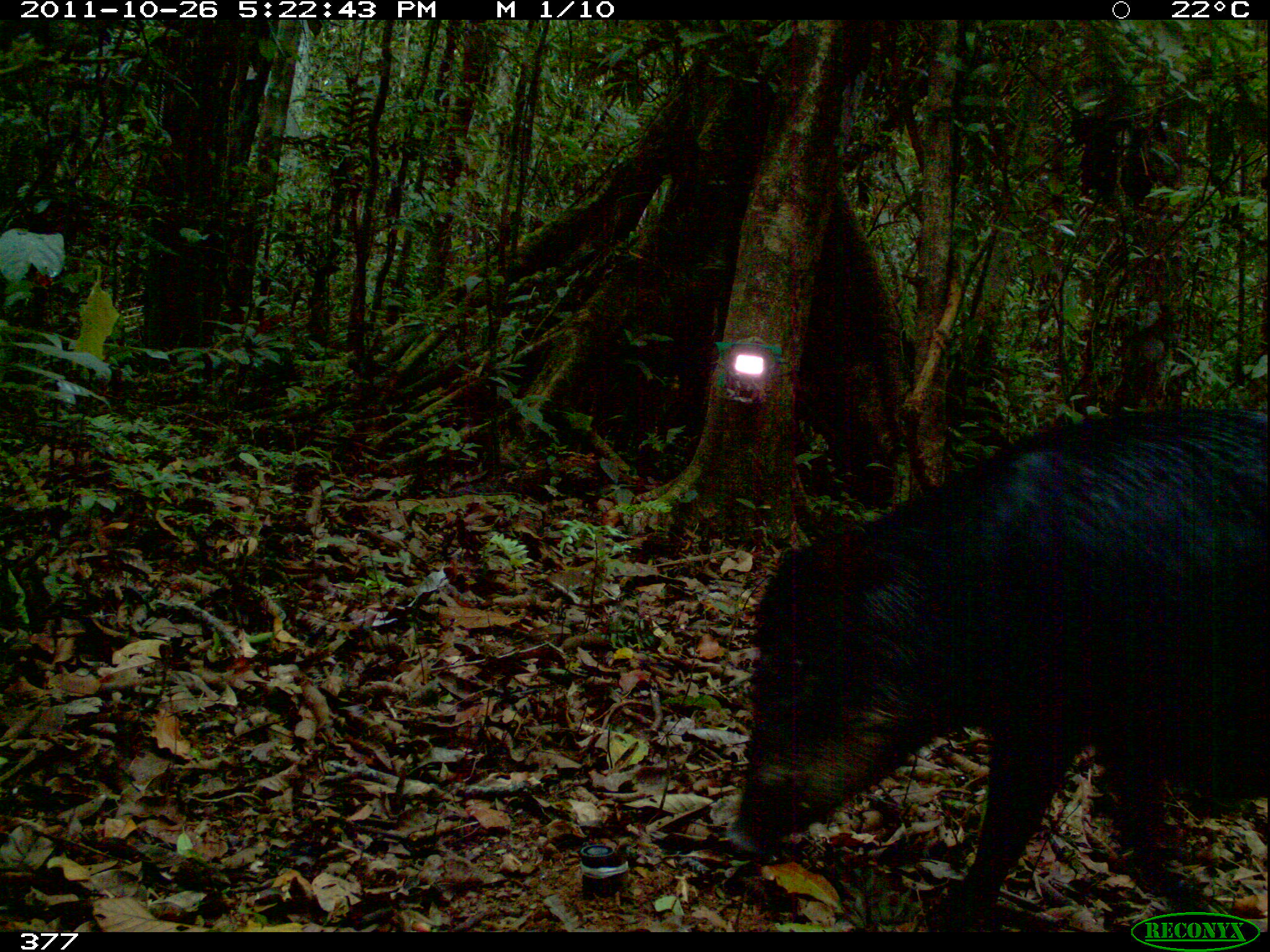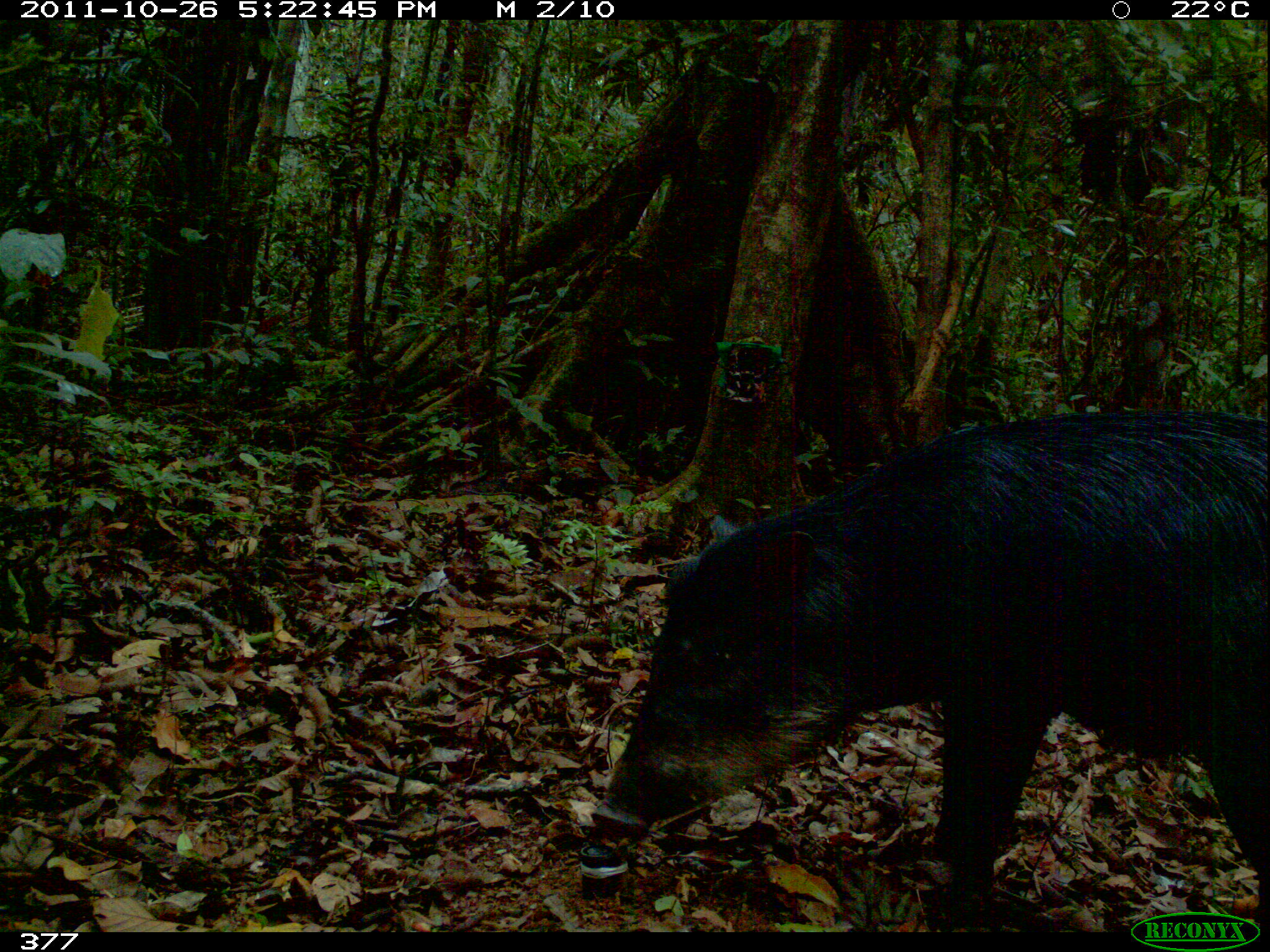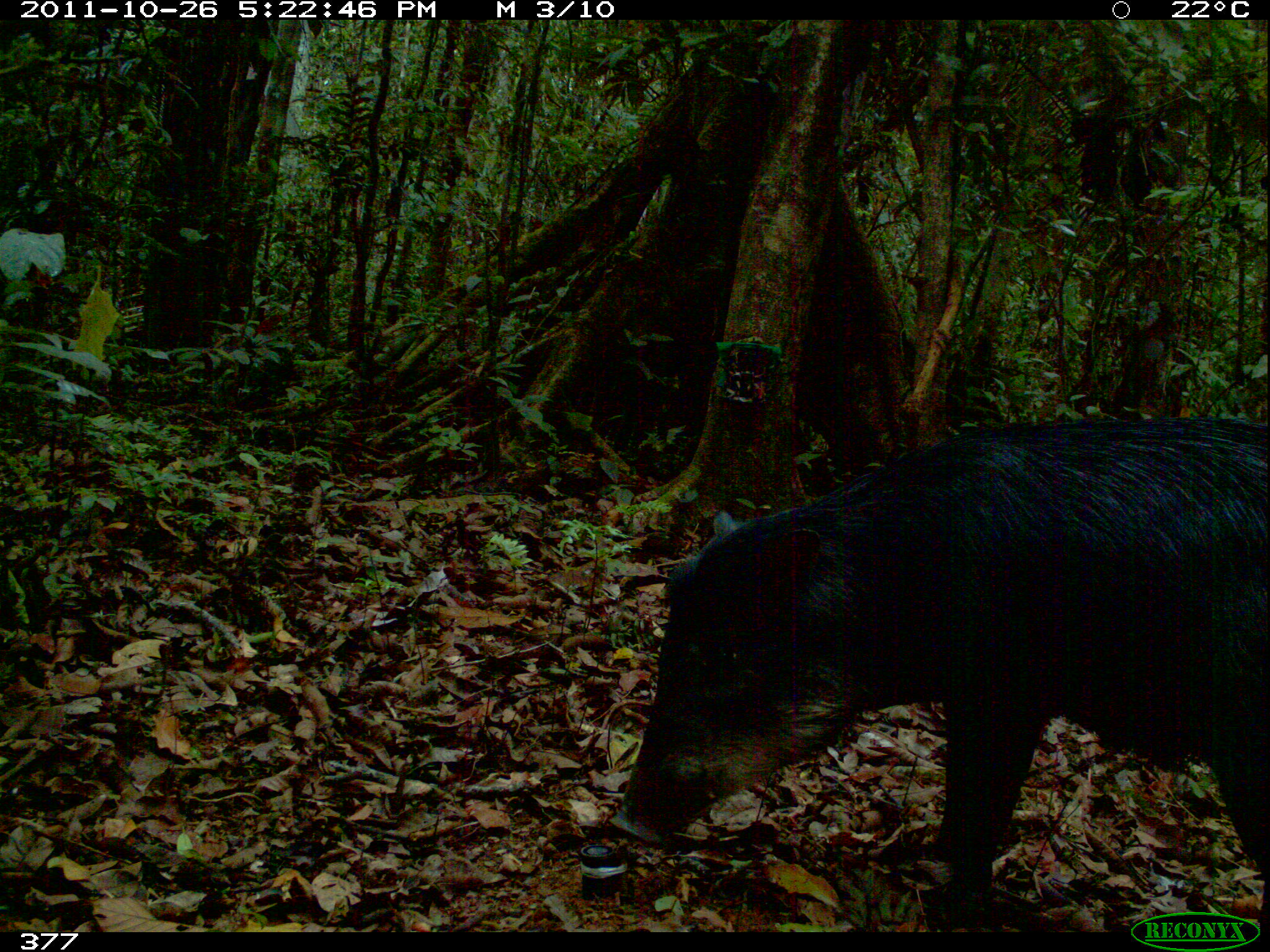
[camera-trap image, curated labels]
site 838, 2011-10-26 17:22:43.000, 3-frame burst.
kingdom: Animalia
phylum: Chordata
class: Mammalia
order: Artiodactyla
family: Tayassuidae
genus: Tayassu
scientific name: Tayassu pecari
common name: white-lipped peccary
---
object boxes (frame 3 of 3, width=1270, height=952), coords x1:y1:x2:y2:
tayassu pecari: 604:409:1261:932